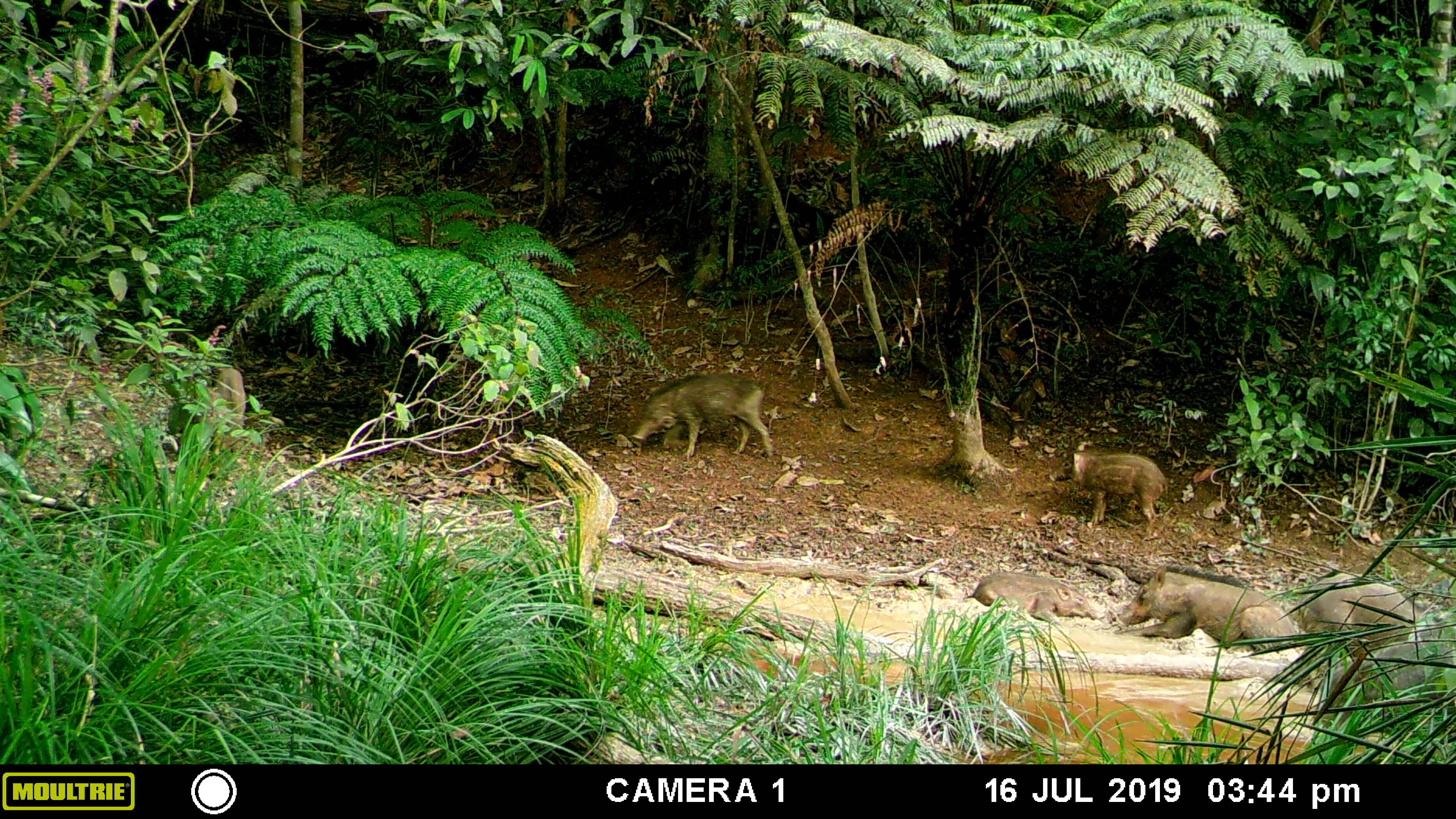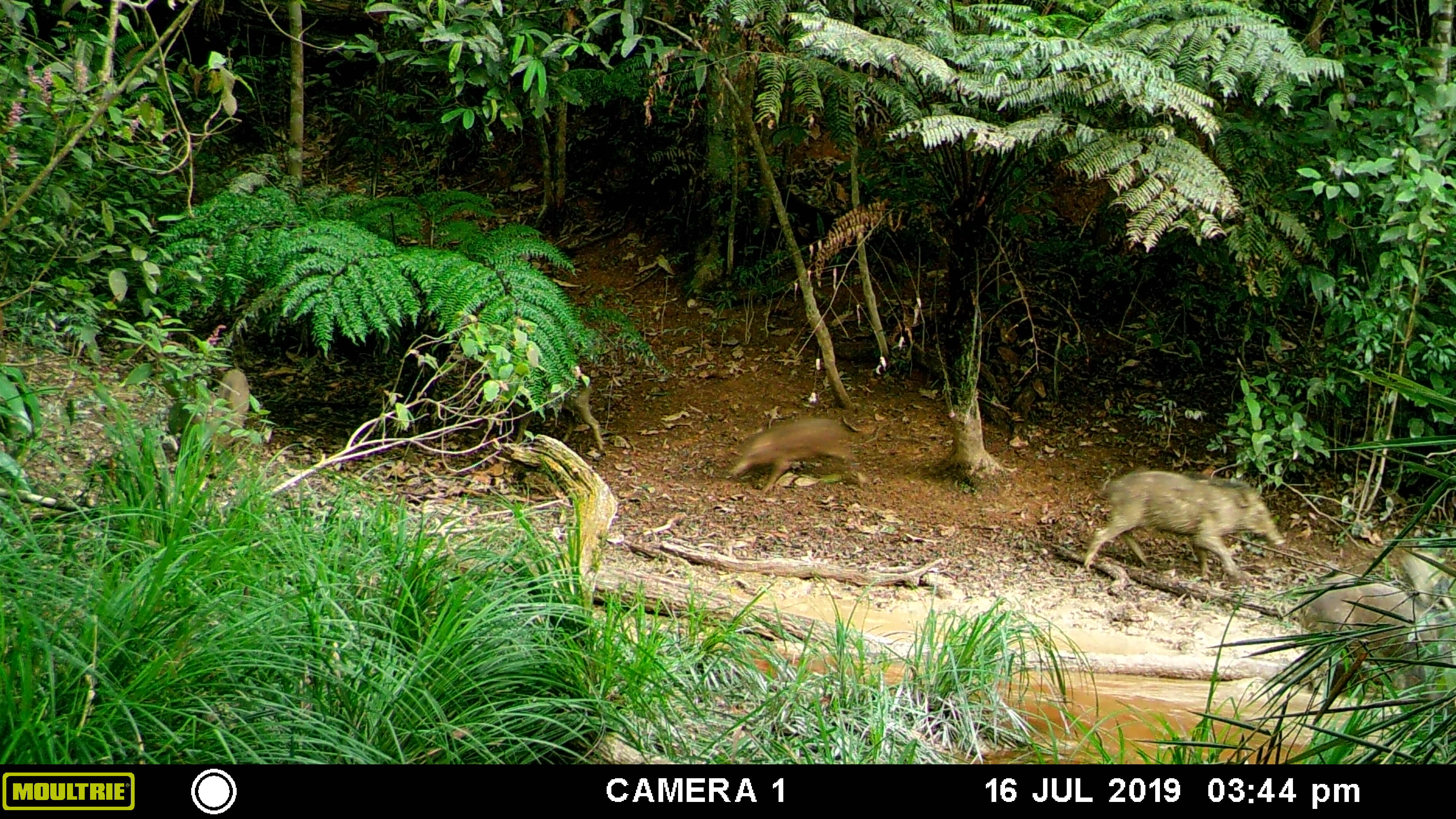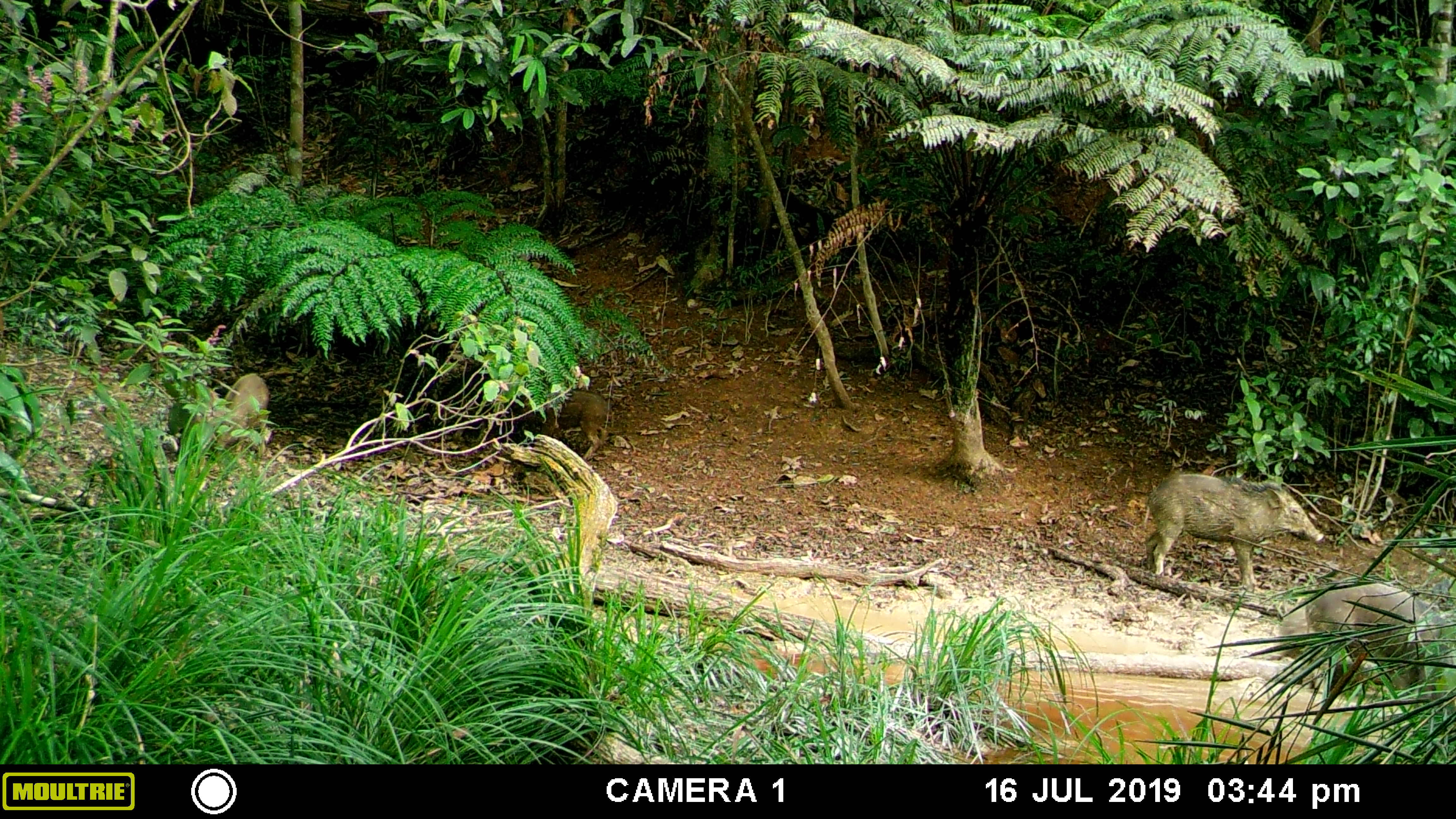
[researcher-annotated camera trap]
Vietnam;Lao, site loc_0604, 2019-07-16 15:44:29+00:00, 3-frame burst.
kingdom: Animalia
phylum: Chordata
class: Mammalia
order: Artiodactyla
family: Suidae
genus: Sus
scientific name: Sus scrofa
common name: eurasian wild pig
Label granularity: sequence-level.